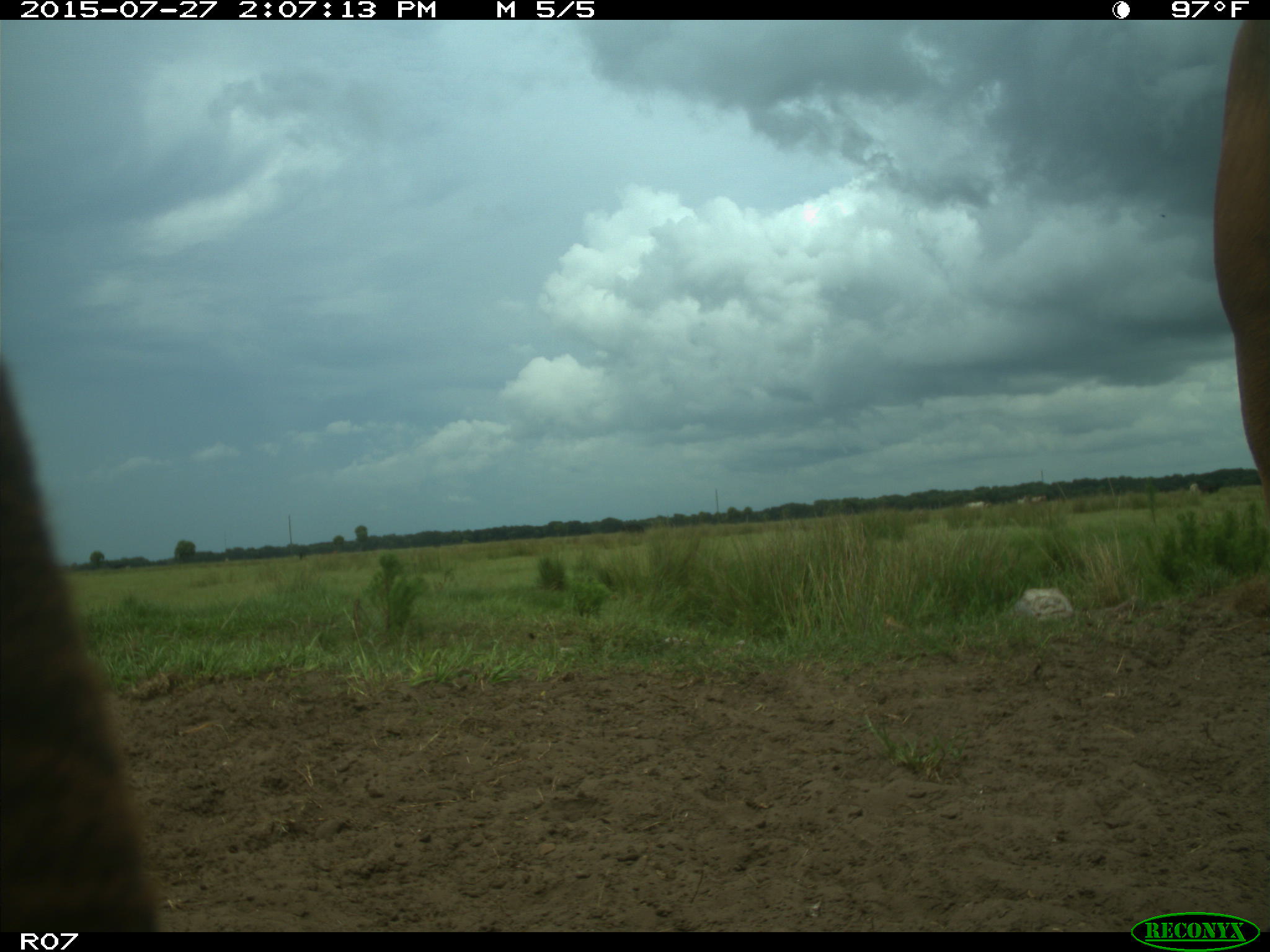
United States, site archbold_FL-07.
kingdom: Animalia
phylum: Chordata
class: Mammalia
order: Artiodactyla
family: Bovidae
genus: Bos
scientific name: Bos taurus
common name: domestic cow